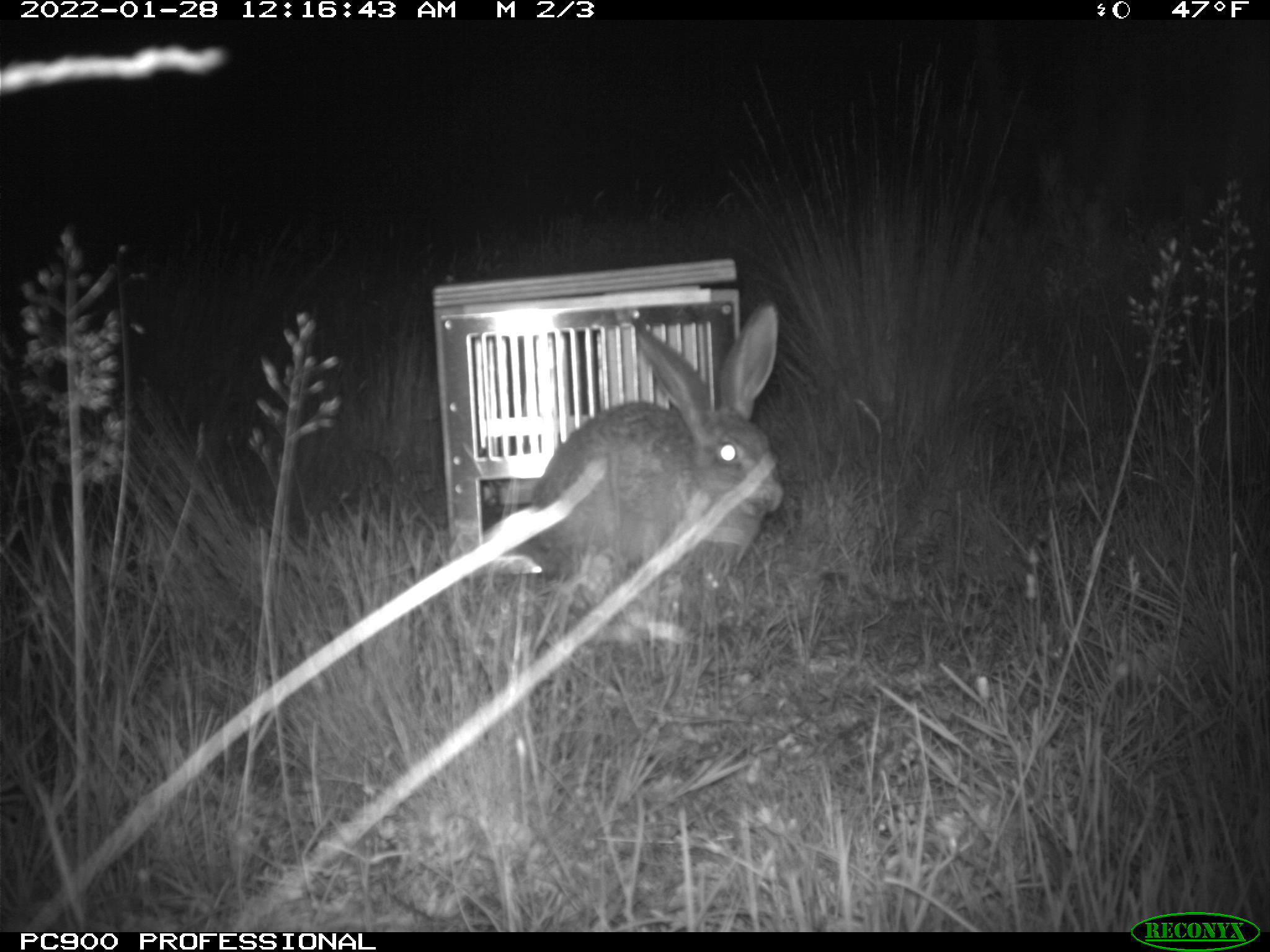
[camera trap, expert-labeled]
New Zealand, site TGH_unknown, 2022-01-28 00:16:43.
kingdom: Animalia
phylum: Chordata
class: Mammalia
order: Lagomorpha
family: Leporidae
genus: Lepus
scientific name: Lepus europaeus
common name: brown hare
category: hare